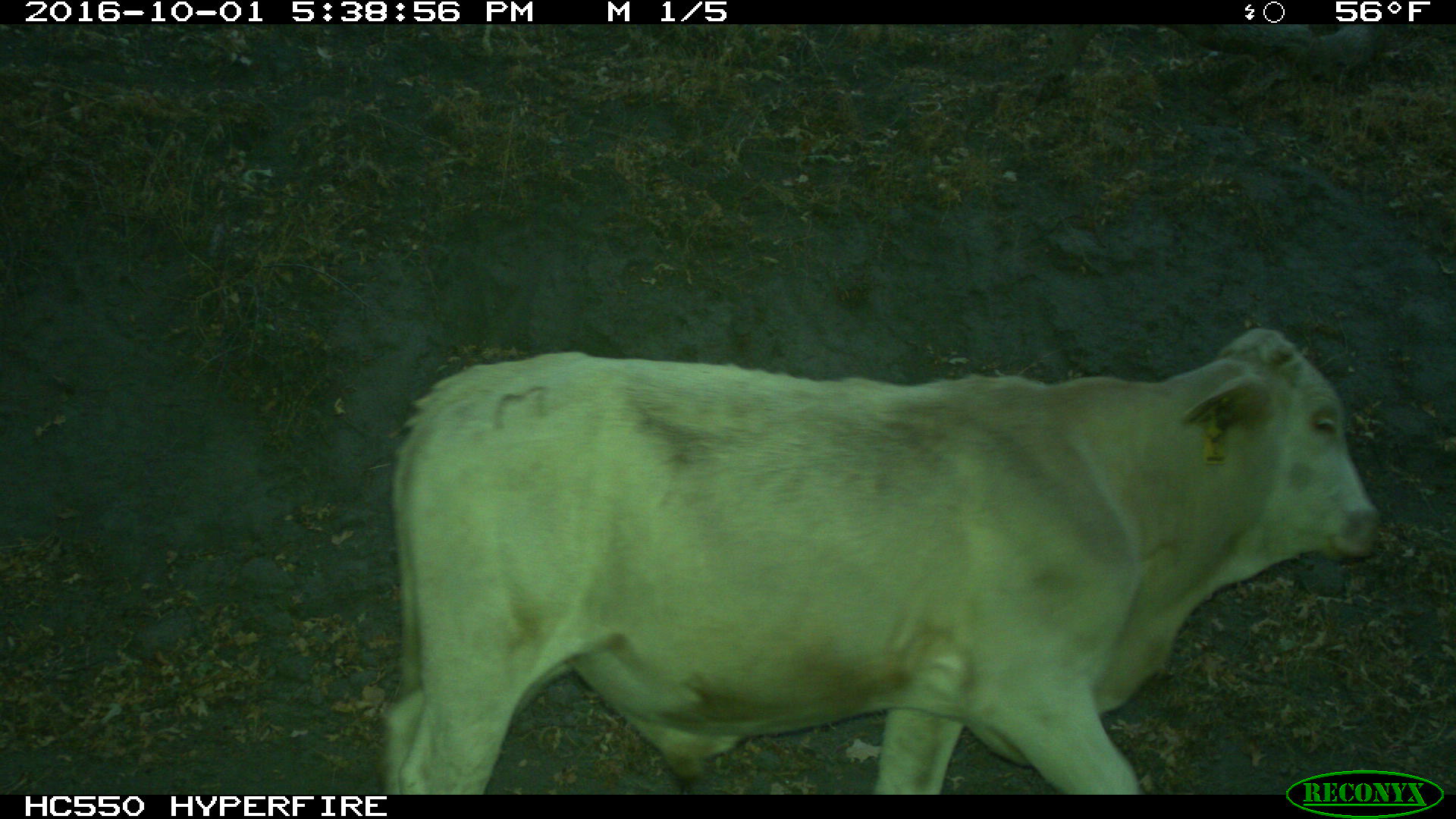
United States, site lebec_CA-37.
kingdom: Animalia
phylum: Chordata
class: Mammalia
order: Artiodactyla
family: Bovidae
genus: Bos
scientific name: Bos taurus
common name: domestic cow